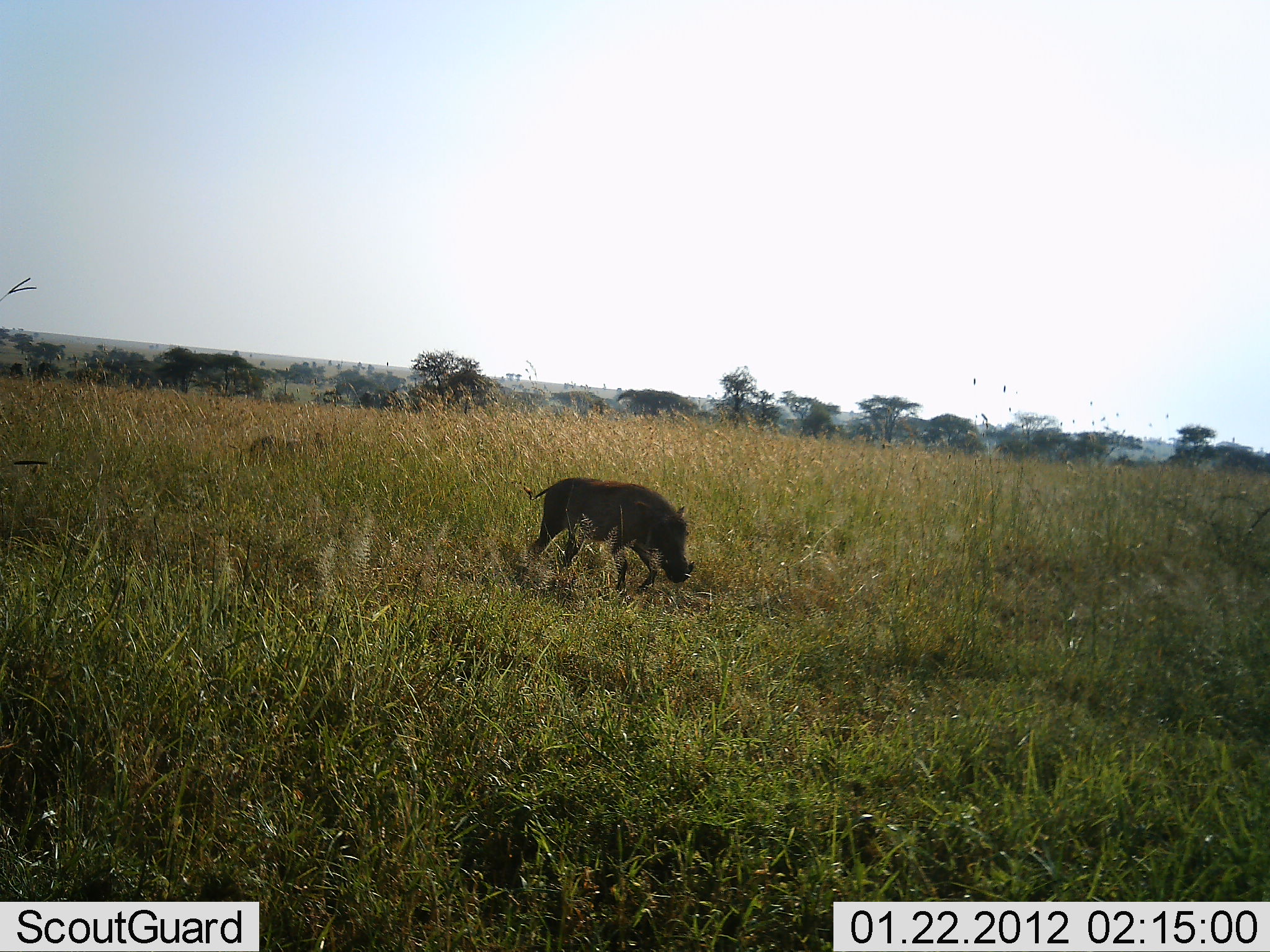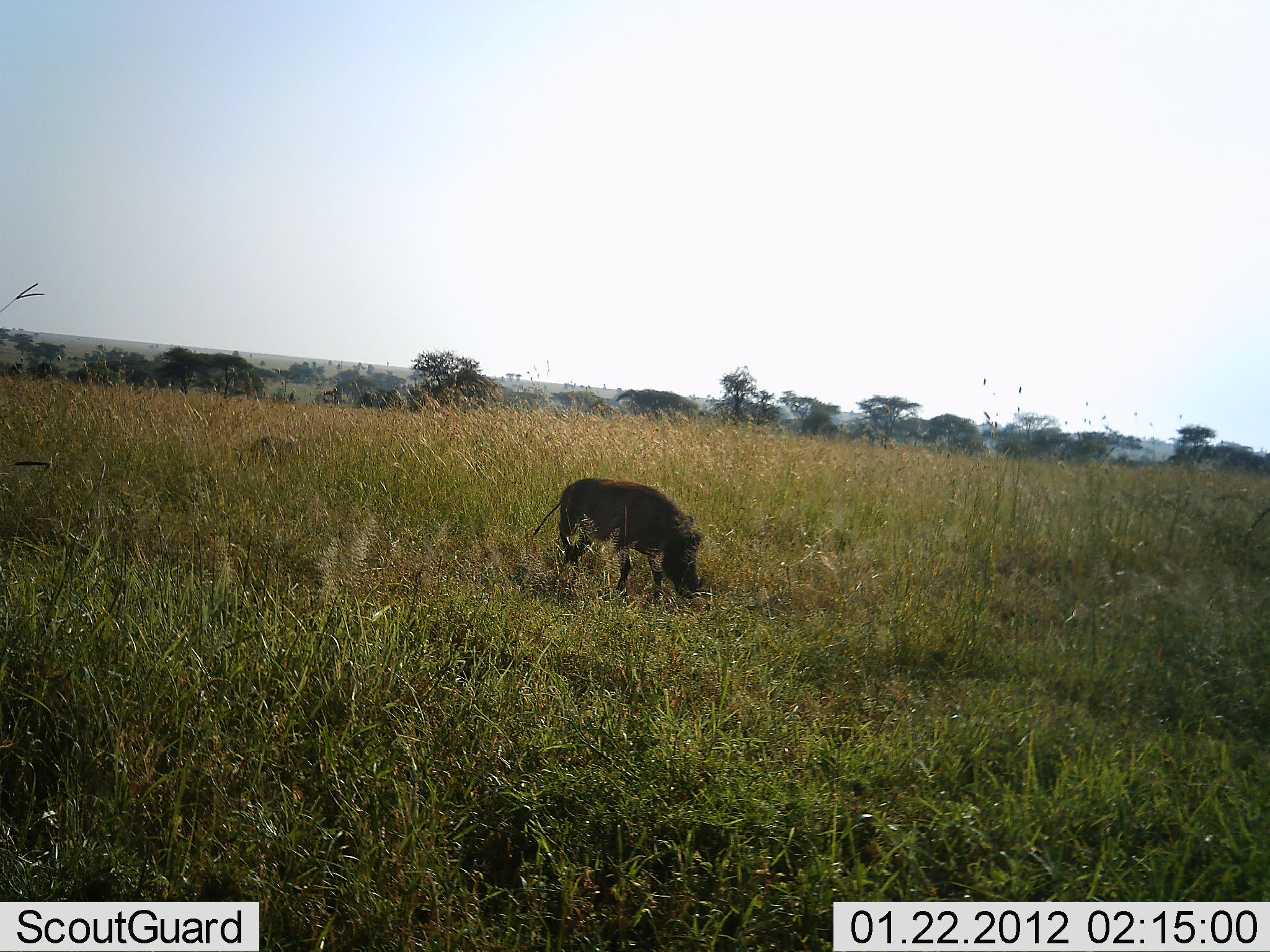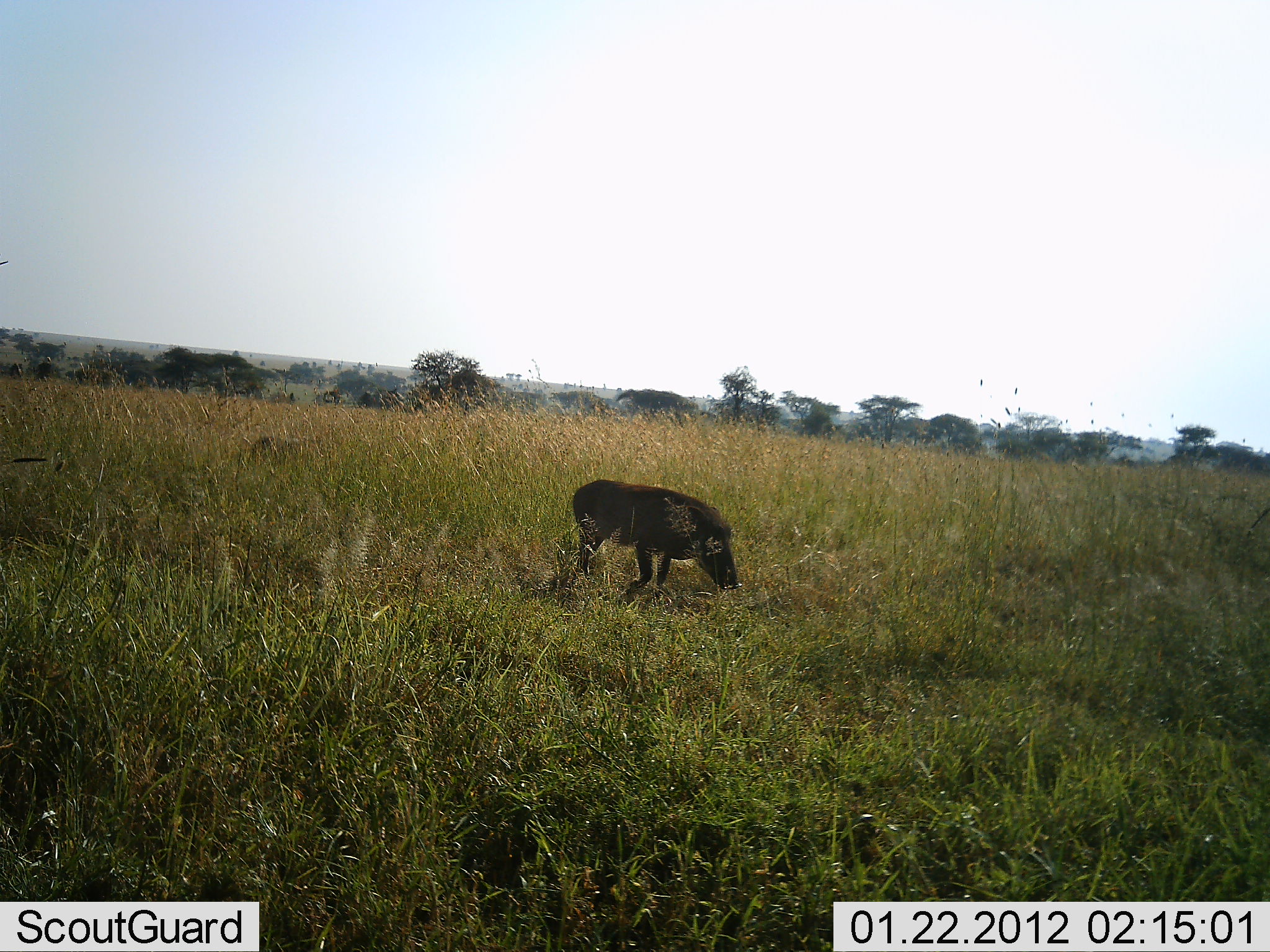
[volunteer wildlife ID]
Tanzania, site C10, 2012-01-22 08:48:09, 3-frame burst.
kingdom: Animalia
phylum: Chordata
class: Mammalia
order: Artiodactyla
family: Suidae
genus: Phacochoerus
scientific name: Phacochoerus africanus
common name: warthog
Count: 1.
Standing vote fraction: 13%.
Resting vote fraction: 0%.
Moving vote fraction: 53%.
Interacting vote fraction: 0%.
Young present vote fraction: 0%.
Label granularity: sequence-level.